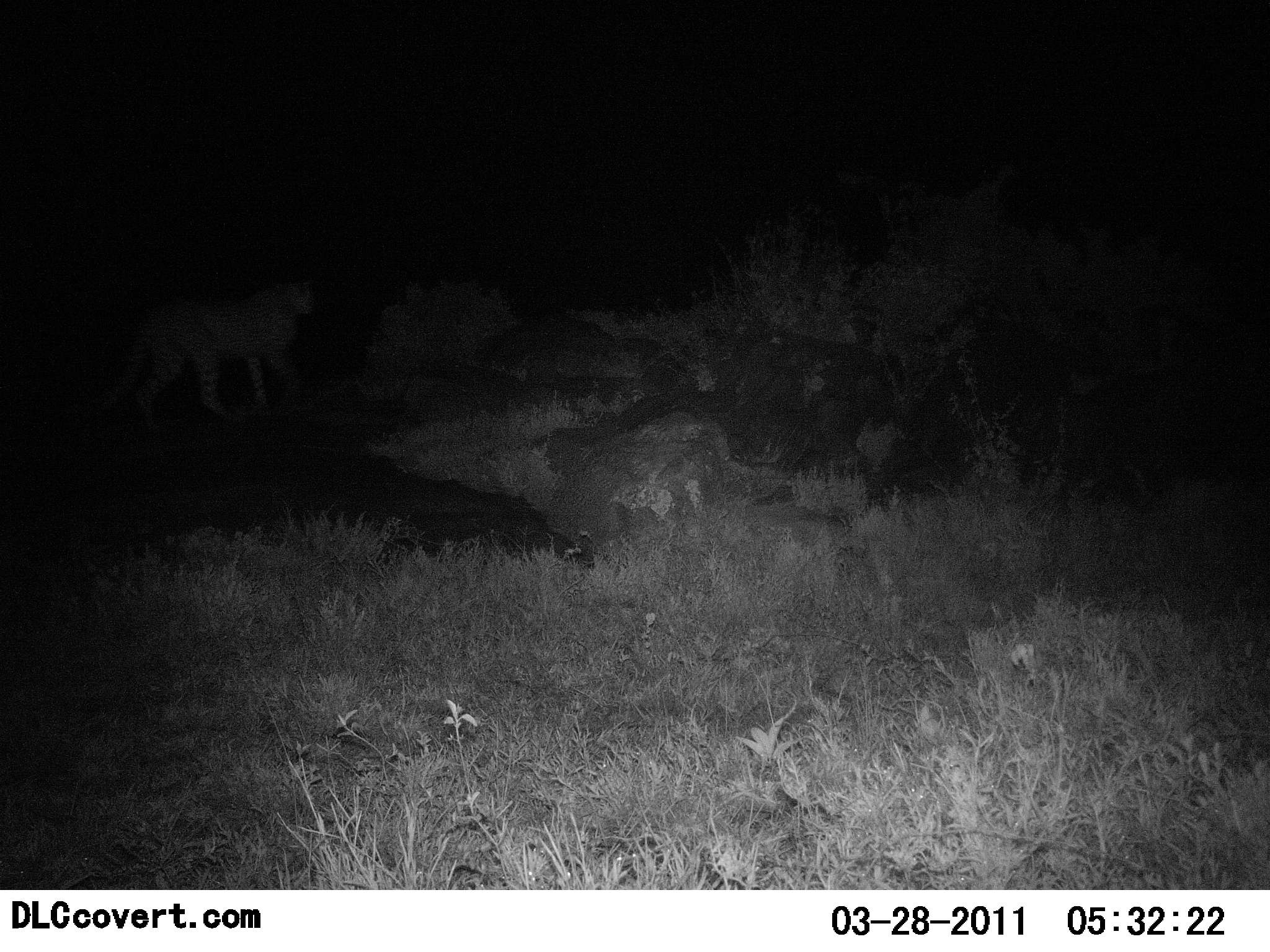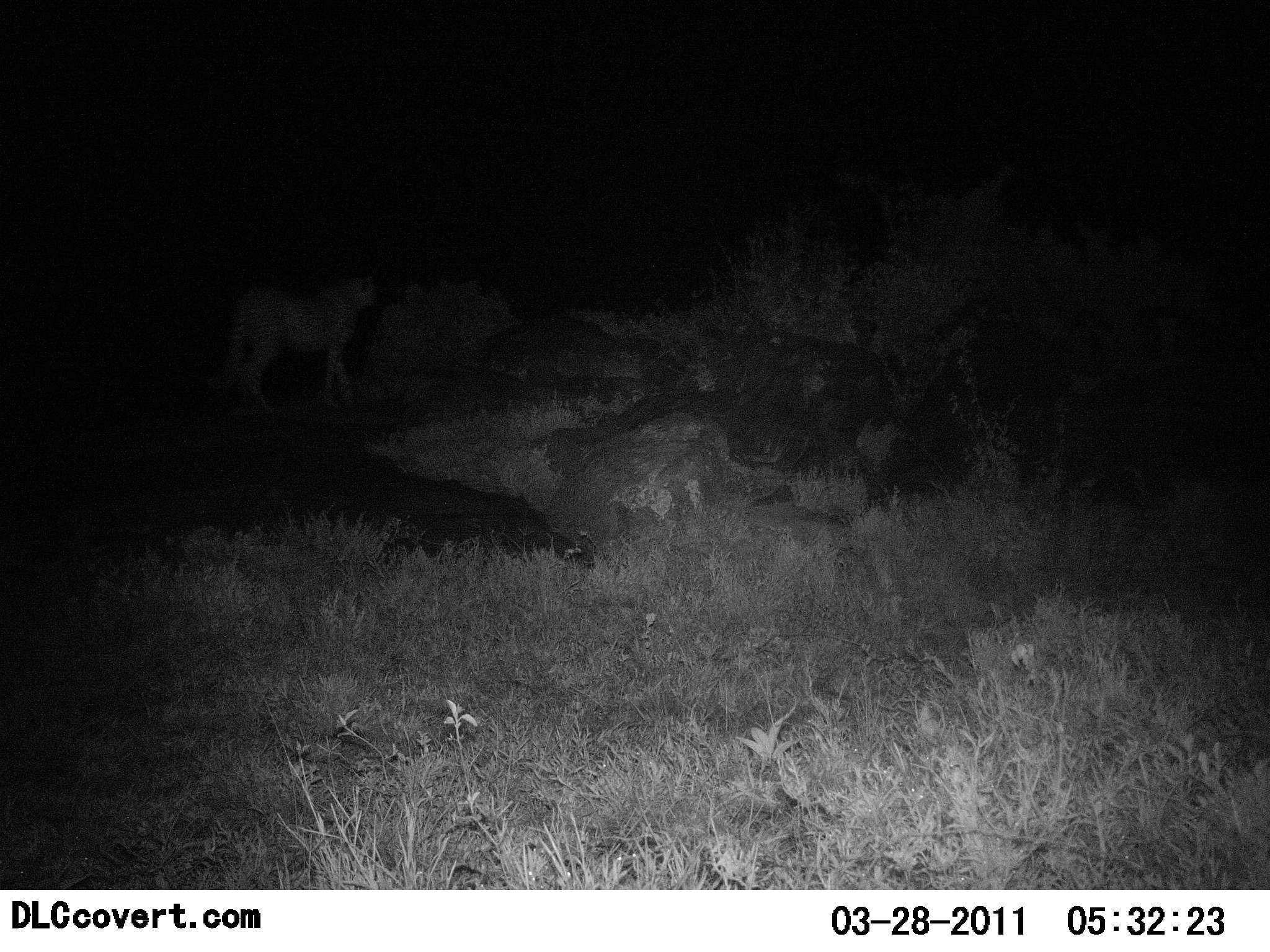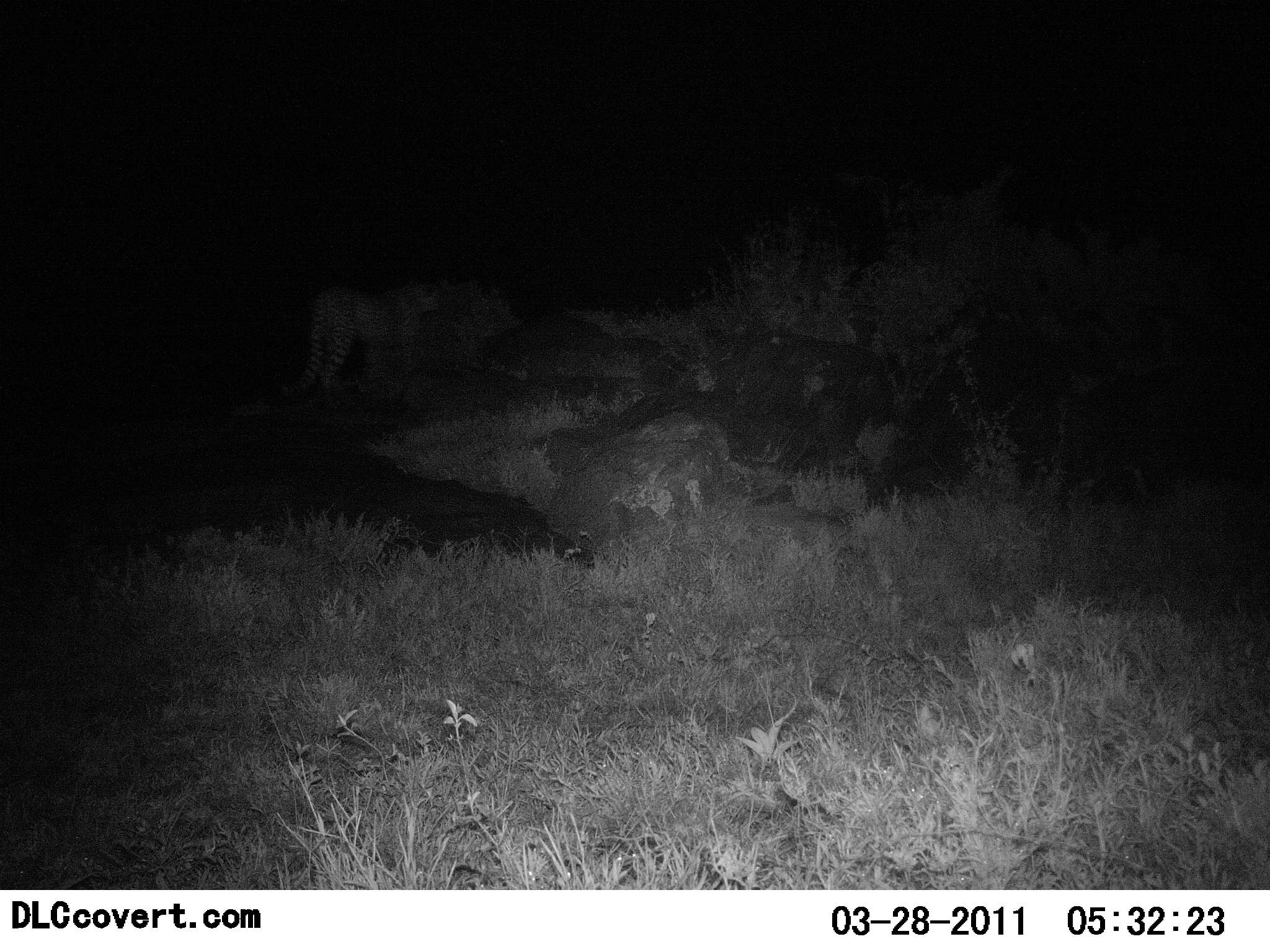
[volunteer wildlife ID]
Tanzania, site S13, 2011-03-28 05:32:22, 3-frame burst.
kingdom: Animalia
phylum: Chordata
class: Mammalia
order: Carnivora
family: Felidae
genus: Acinonyx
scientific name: Acinonyx jubatus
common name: cheetah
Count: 1.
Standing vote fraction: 0%.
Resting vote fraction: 0%.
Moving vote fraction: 100%.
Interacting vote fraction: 0%.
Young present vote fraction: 0%.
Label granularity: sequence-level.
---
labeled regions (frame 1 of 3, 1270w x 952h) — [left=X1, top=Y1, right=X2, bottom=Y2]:
animal: [left=100, top=279, right=319, bottom=432]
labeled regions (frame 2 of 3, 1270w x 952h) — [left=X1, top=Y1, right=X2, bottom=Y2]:
animal: [left=221, top=275, right=377, bottom=417]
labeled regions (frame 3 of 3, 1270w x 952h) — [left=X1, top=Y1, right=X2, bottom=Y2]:
animal: [left=291, top=286, right=454, bottom=412]